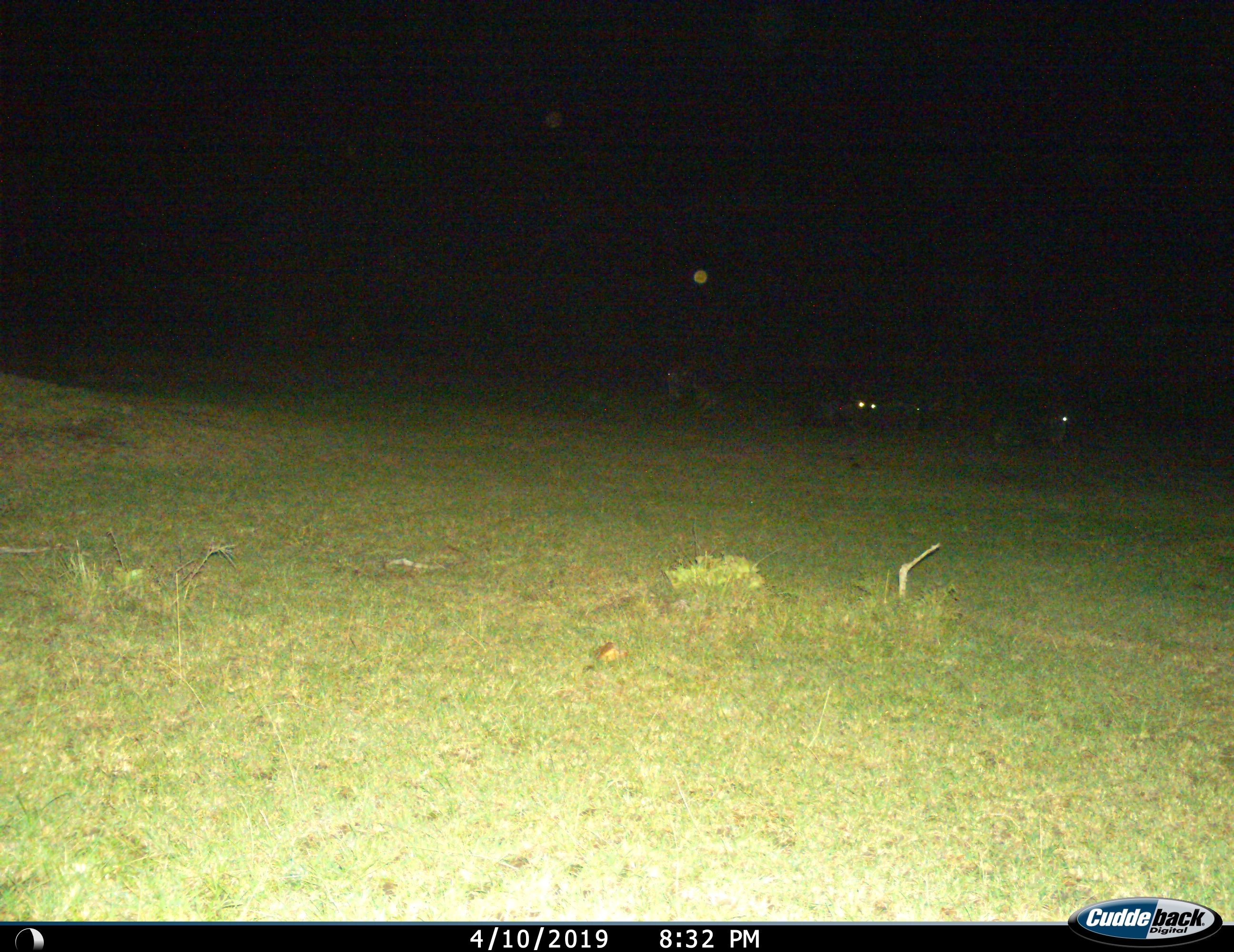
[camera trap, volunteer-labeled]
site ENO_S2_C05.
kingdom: Animalia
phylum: Chordata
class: Mammalia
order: Artiodactyla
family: Bovidae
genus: Connochaetes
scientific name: Connochaetes taurinus taurinus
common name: blue wildebeest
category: wildebeestblue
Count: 4.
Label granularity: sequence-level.